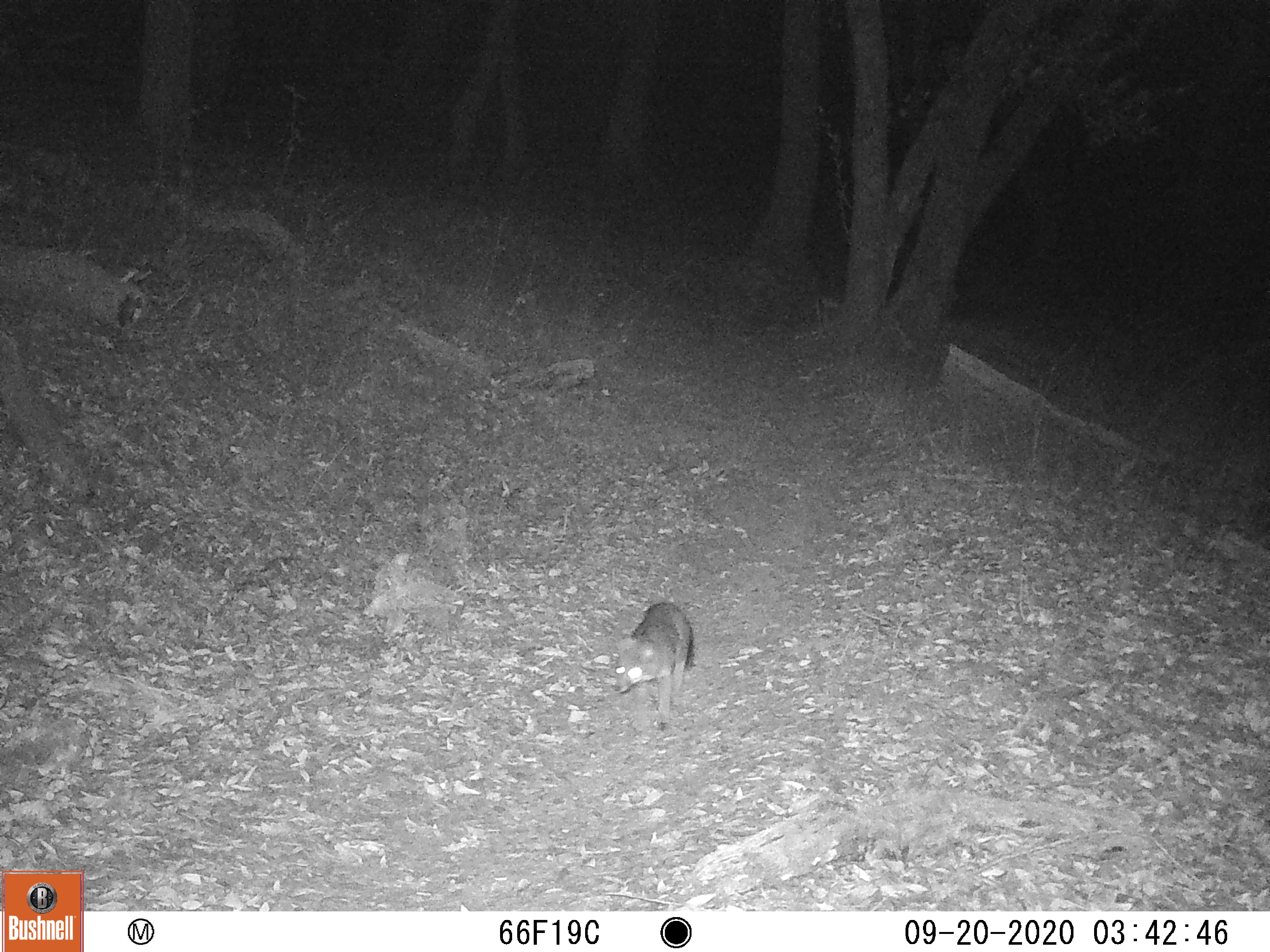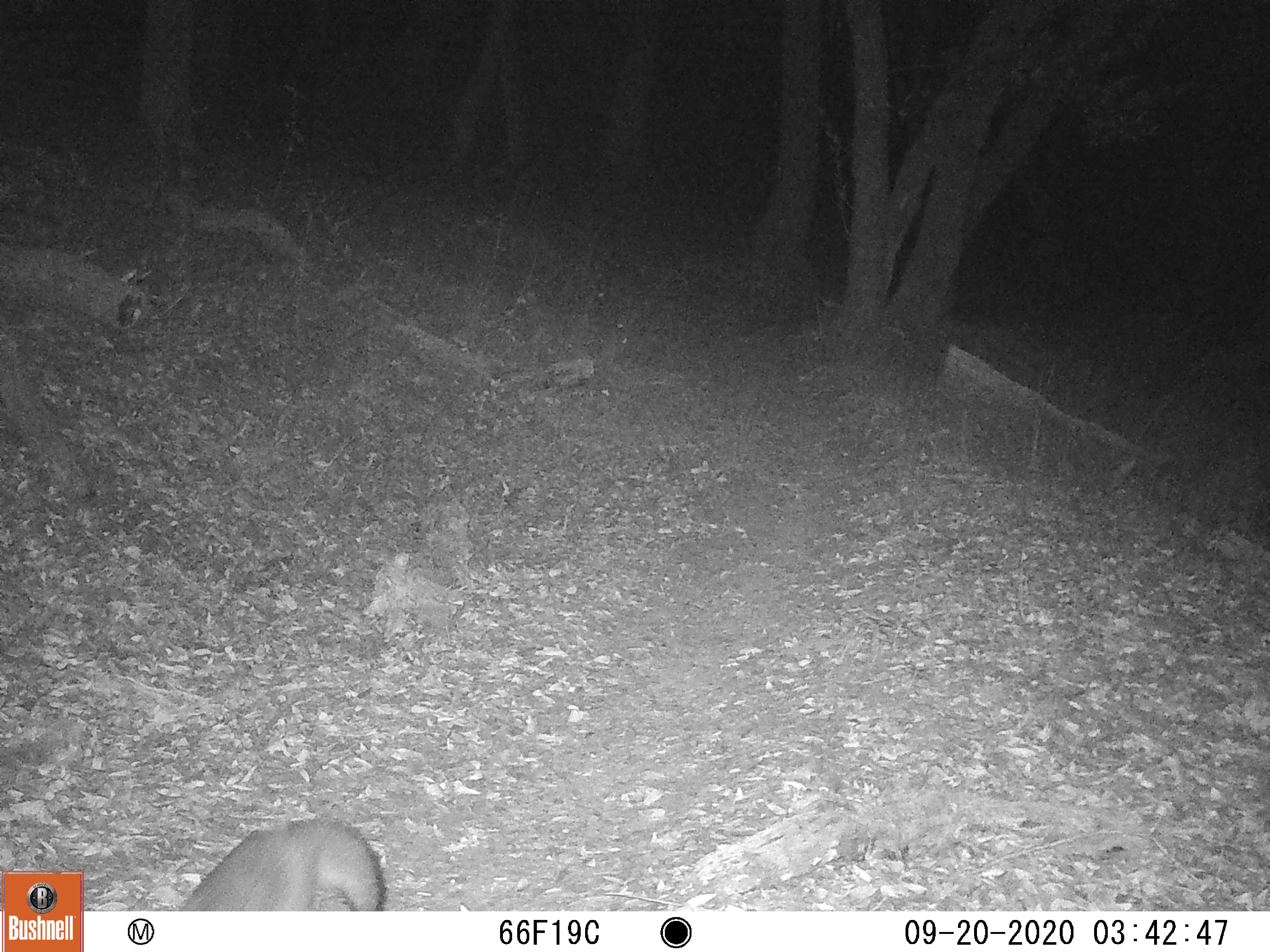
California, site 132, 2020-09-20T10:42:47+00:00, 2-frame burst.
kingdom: Animalia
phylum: Chordata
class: Mammalia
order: Carnivora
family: Canidae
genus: Urocyon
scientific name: Urocyon cinereoargenteus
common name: gray fox